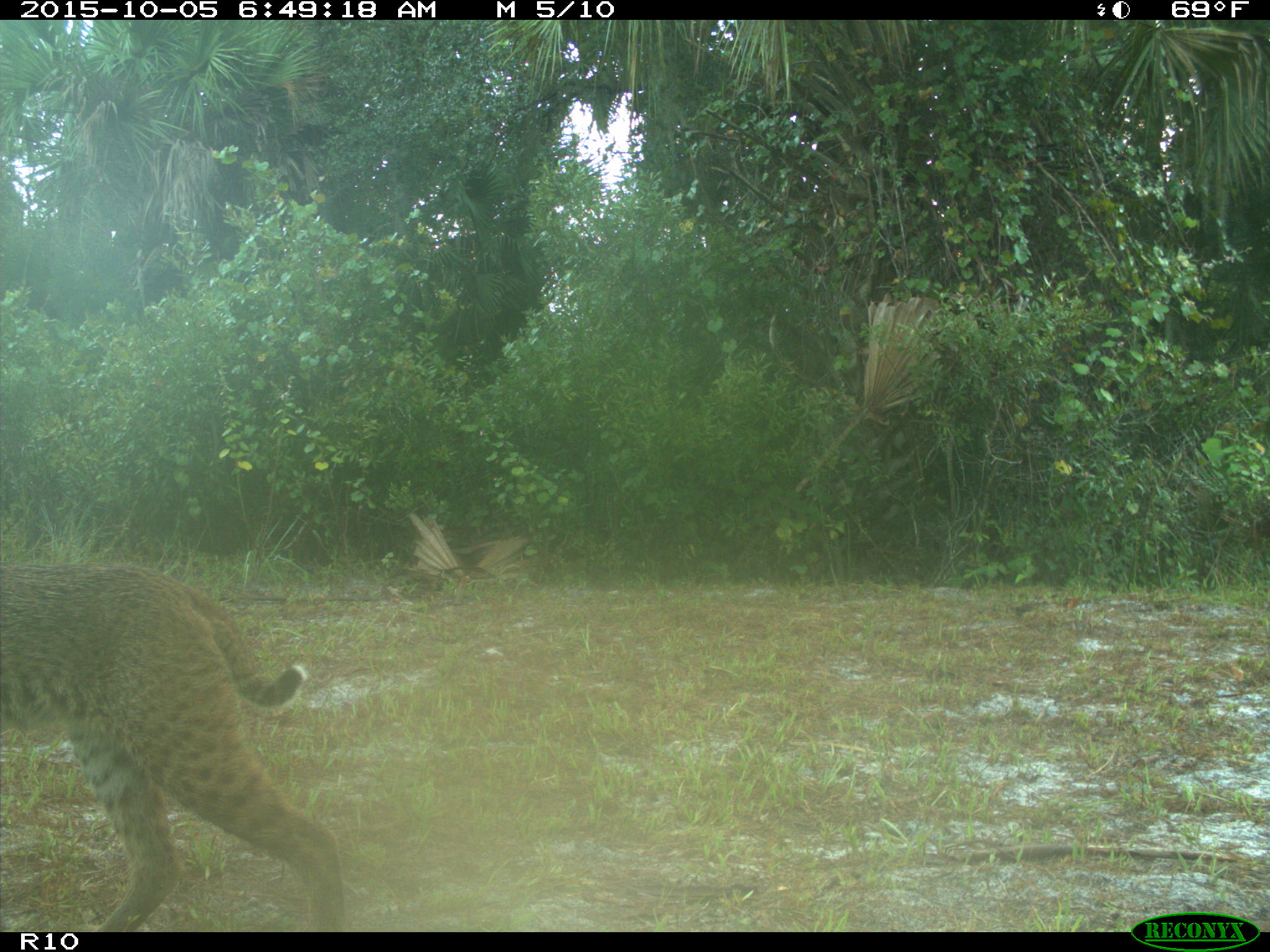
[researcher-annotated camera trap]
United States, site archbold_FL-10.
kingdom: Animalia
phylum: Chordata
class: Mammalia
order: Carnivora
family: Felidae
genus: Lynx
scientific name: Lynx rufus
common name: bobcat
Lynx rufus (bobcat).